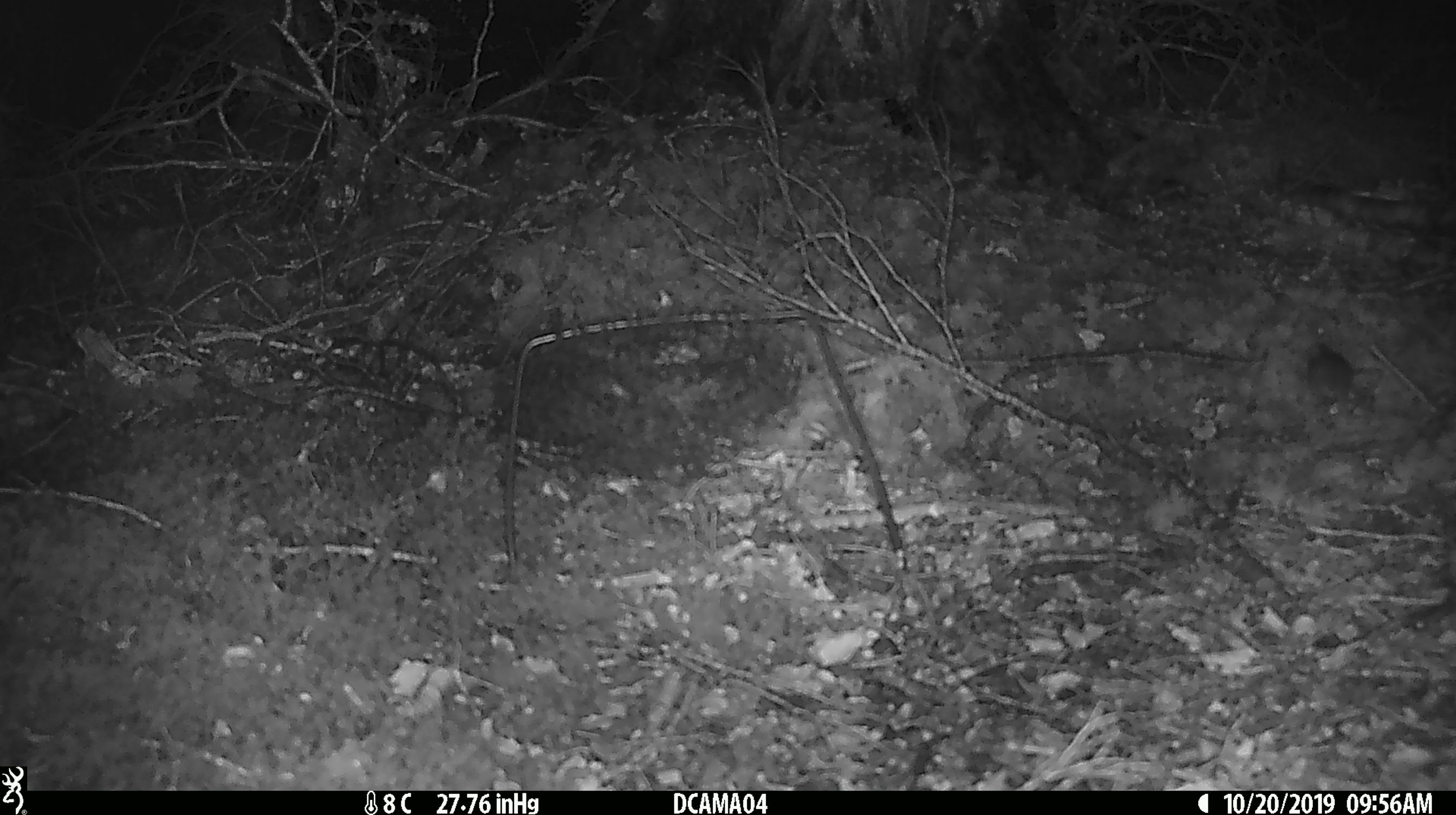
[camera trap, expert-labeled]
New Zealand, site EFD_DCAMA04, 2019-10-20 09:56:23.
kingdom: Animalia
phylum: Chordata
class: Mammalia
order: Rodentia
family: Muridae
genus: Mus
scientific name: Mus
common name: mouse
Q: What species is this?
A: Mouse (Mus).